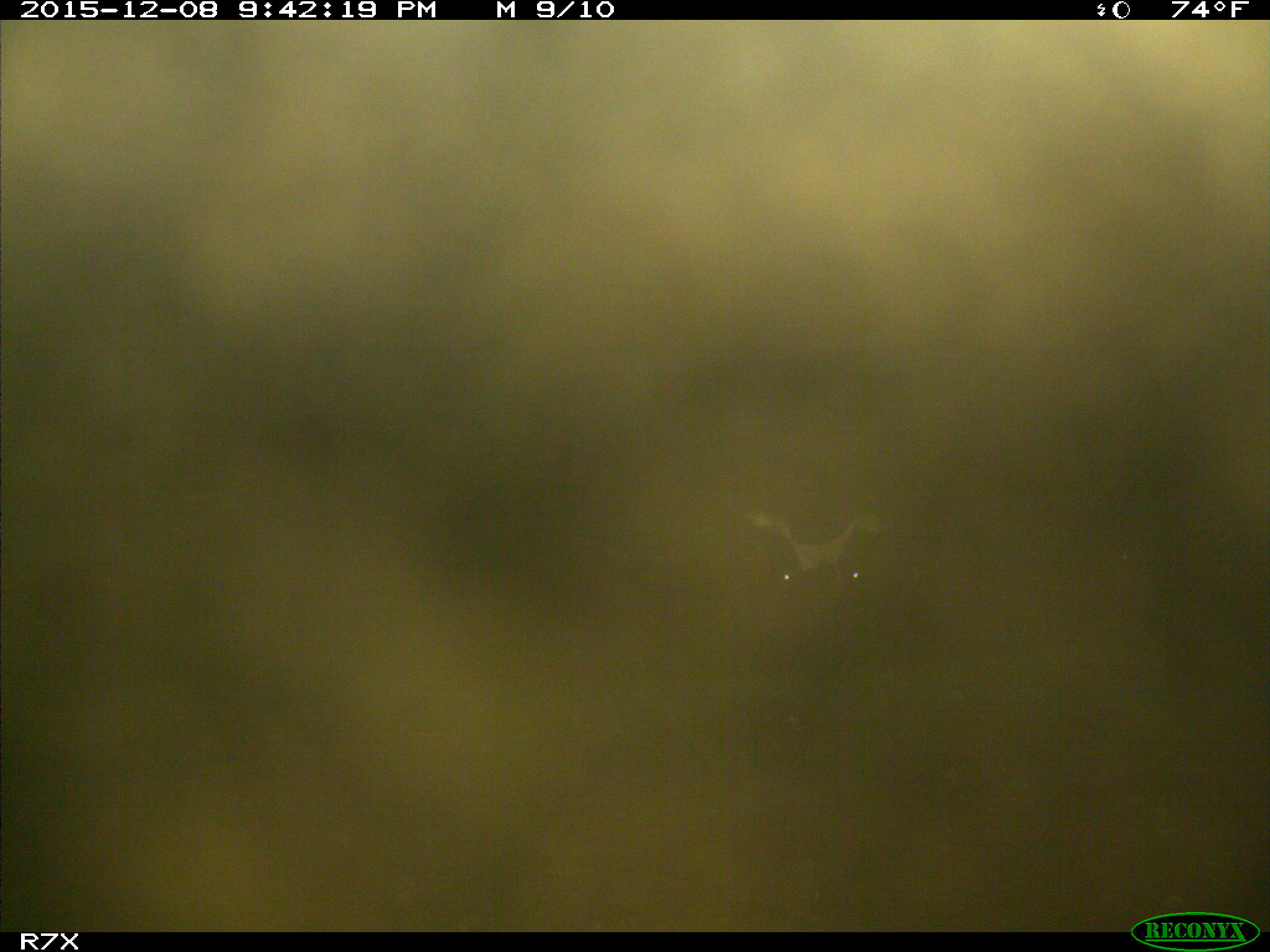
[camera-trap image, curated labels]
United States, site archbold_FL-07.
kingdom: Animalia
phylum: Chordata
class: Mammalia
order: Artiodactyla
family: Bovidae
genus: Bos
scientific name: Bos taurus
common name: domestic cow